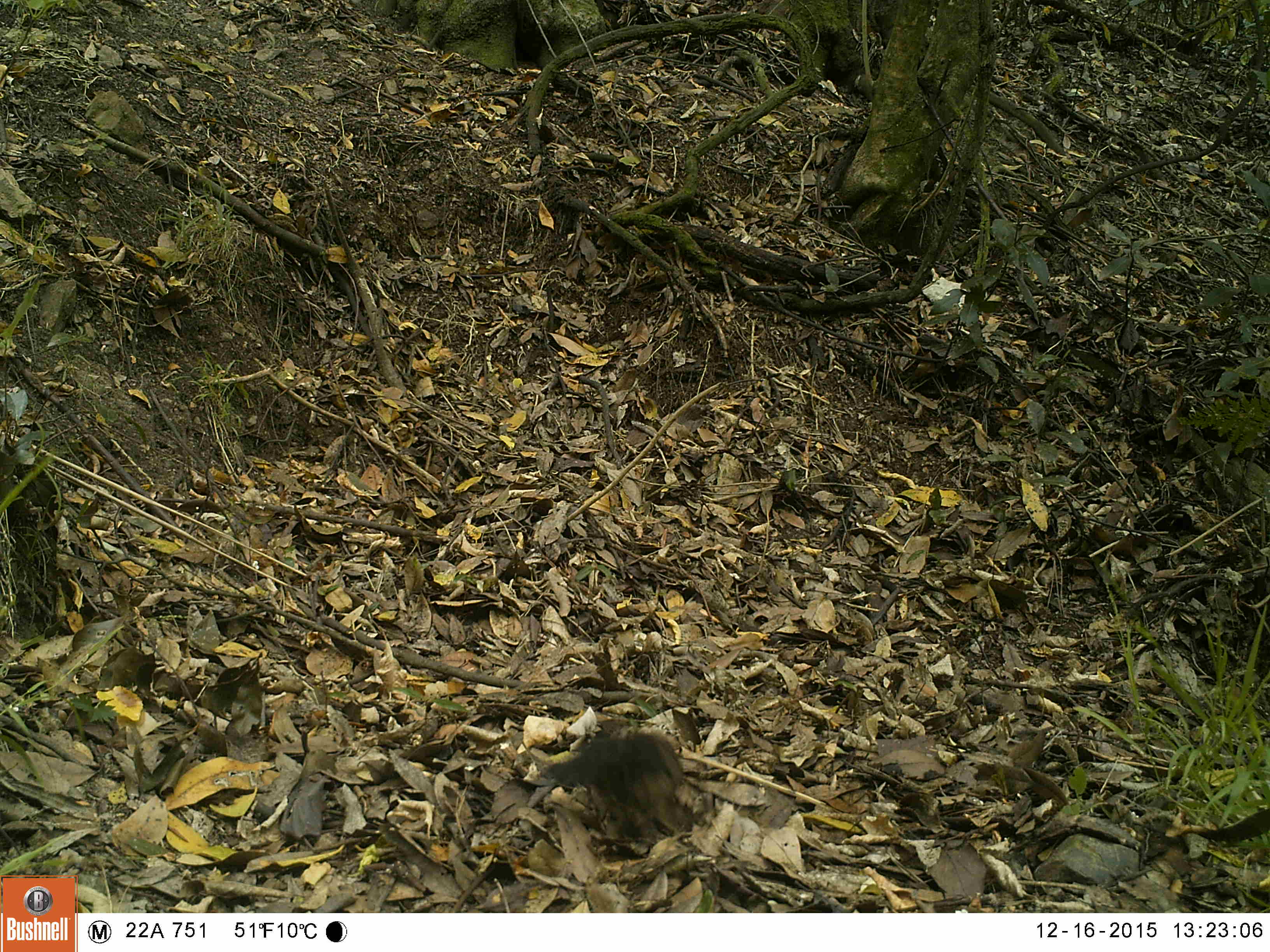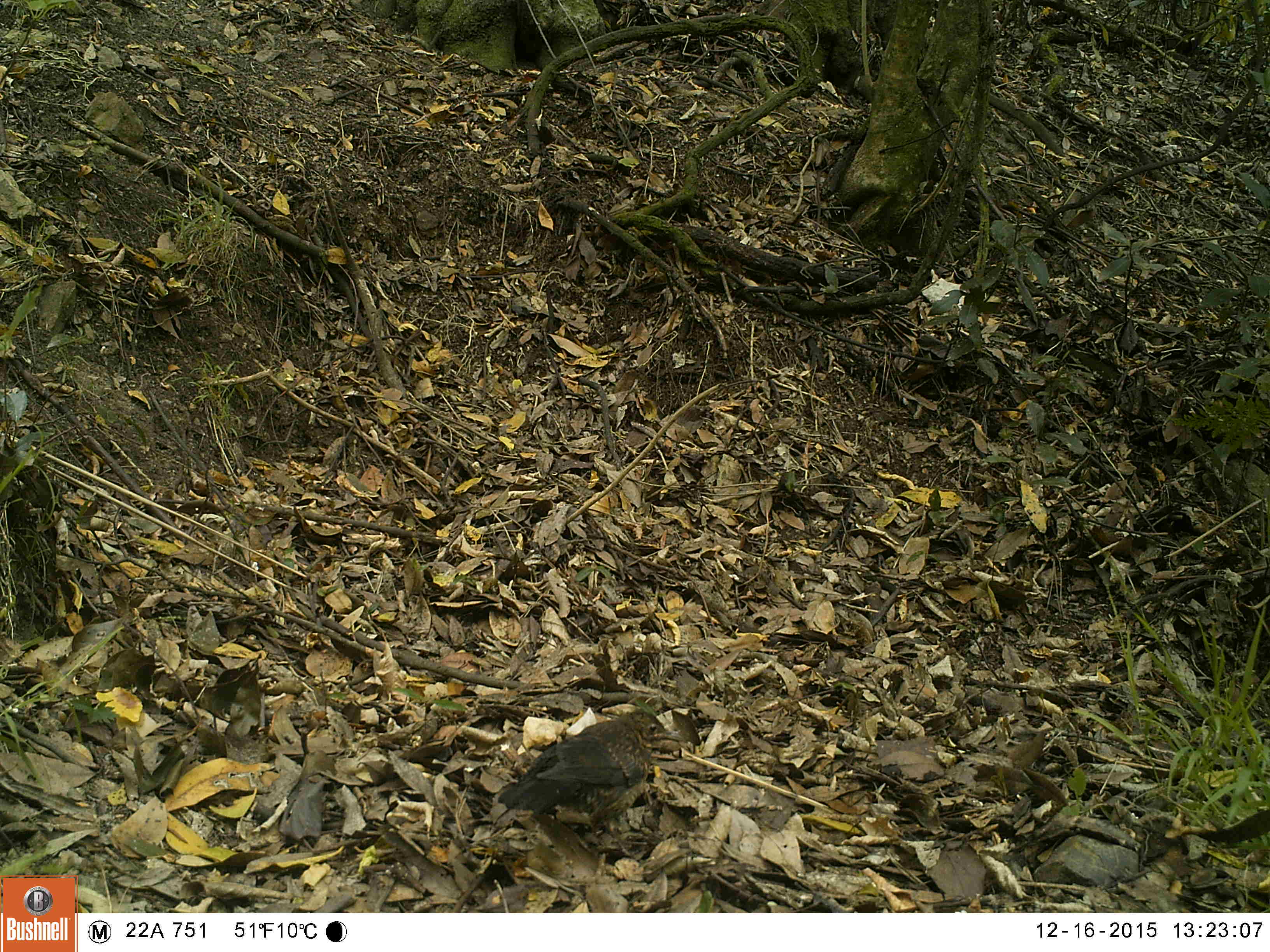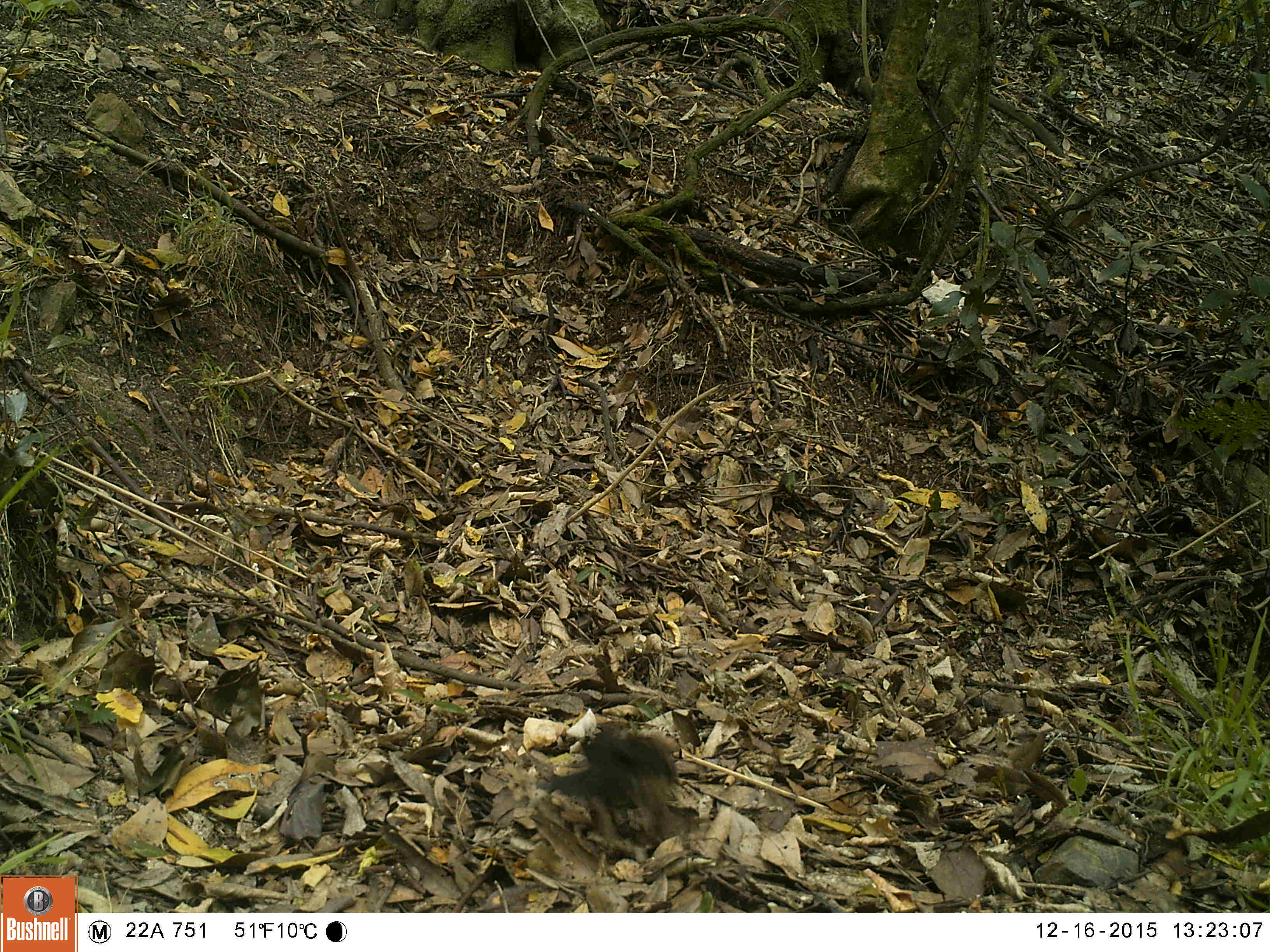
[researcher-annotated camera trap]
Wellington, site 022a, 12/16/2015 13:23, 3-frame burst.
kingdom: Animalia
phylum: Chordata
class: Aves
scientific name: Aves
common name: bird